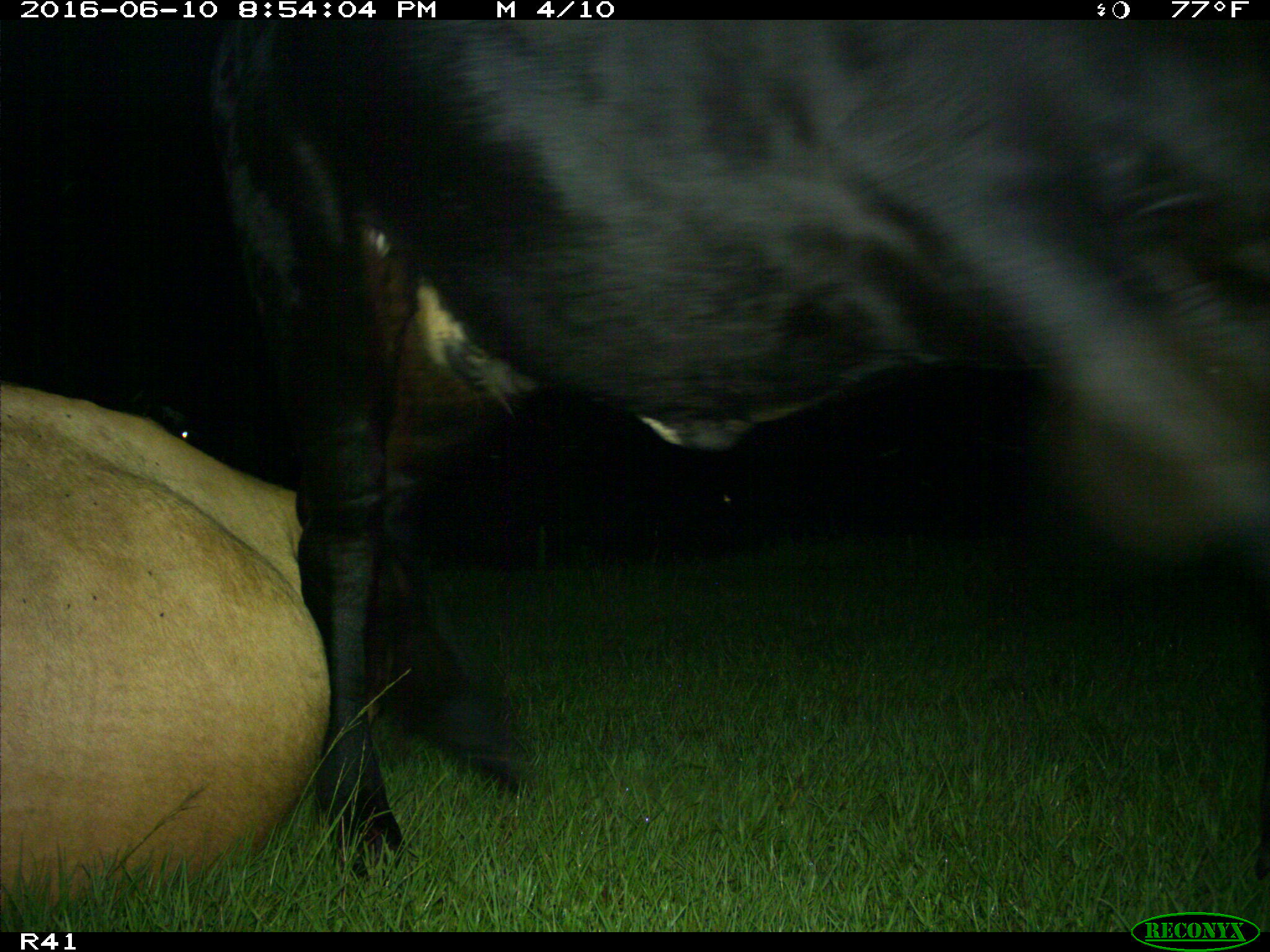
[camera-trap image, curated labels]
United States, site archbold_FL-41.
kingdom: Animalia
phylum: Chordata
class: Mammalia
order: Artiodactyla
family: Bovidae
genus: Bos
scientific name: Bos taurus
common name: domestic cow